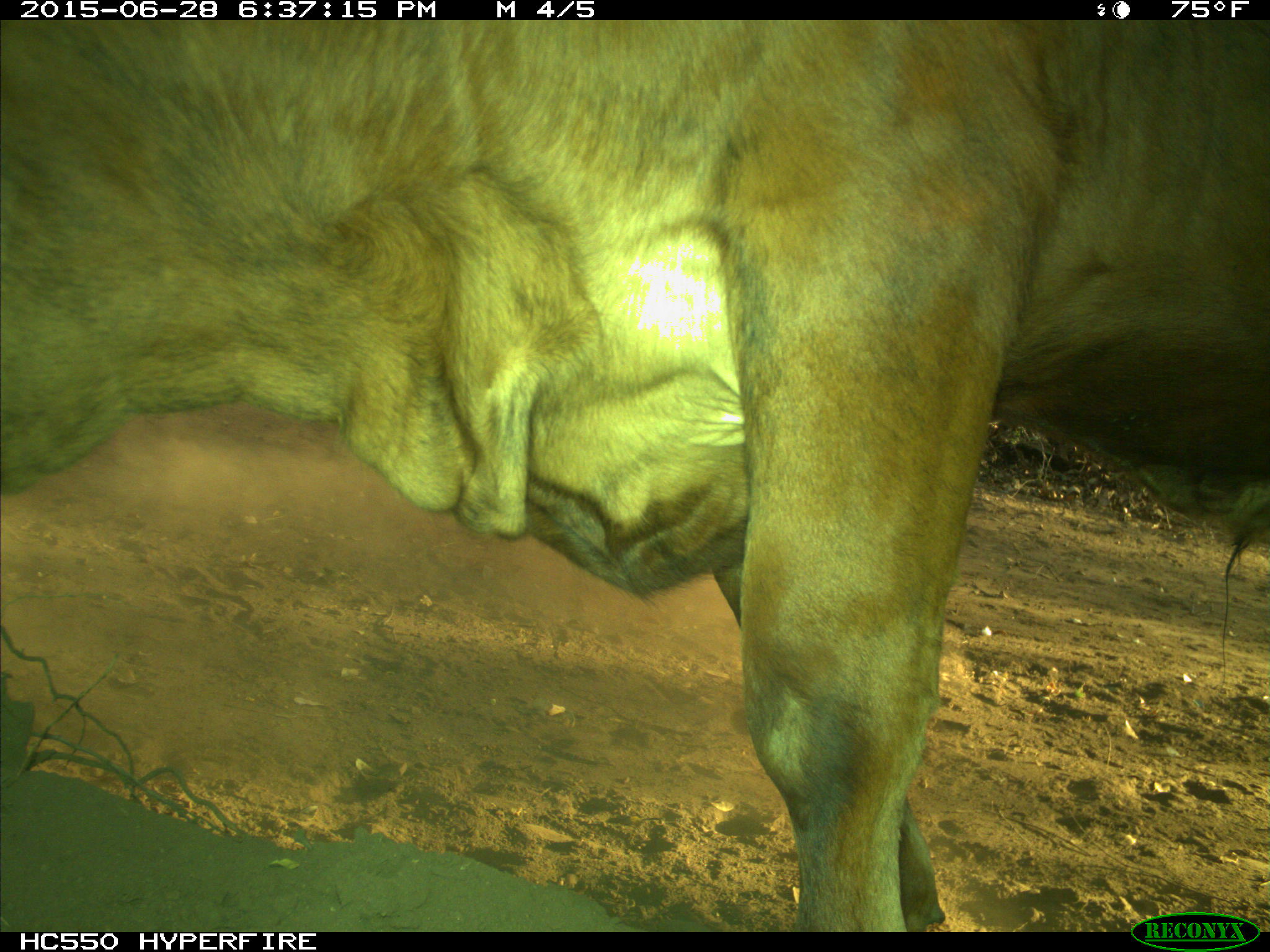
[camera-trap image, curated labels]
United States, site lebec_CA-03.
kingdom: Animalia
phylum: Chordata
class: Mammalia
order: Artiodactyla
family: Bovidae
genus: Bos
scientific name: Bos taurus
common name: domestic cow